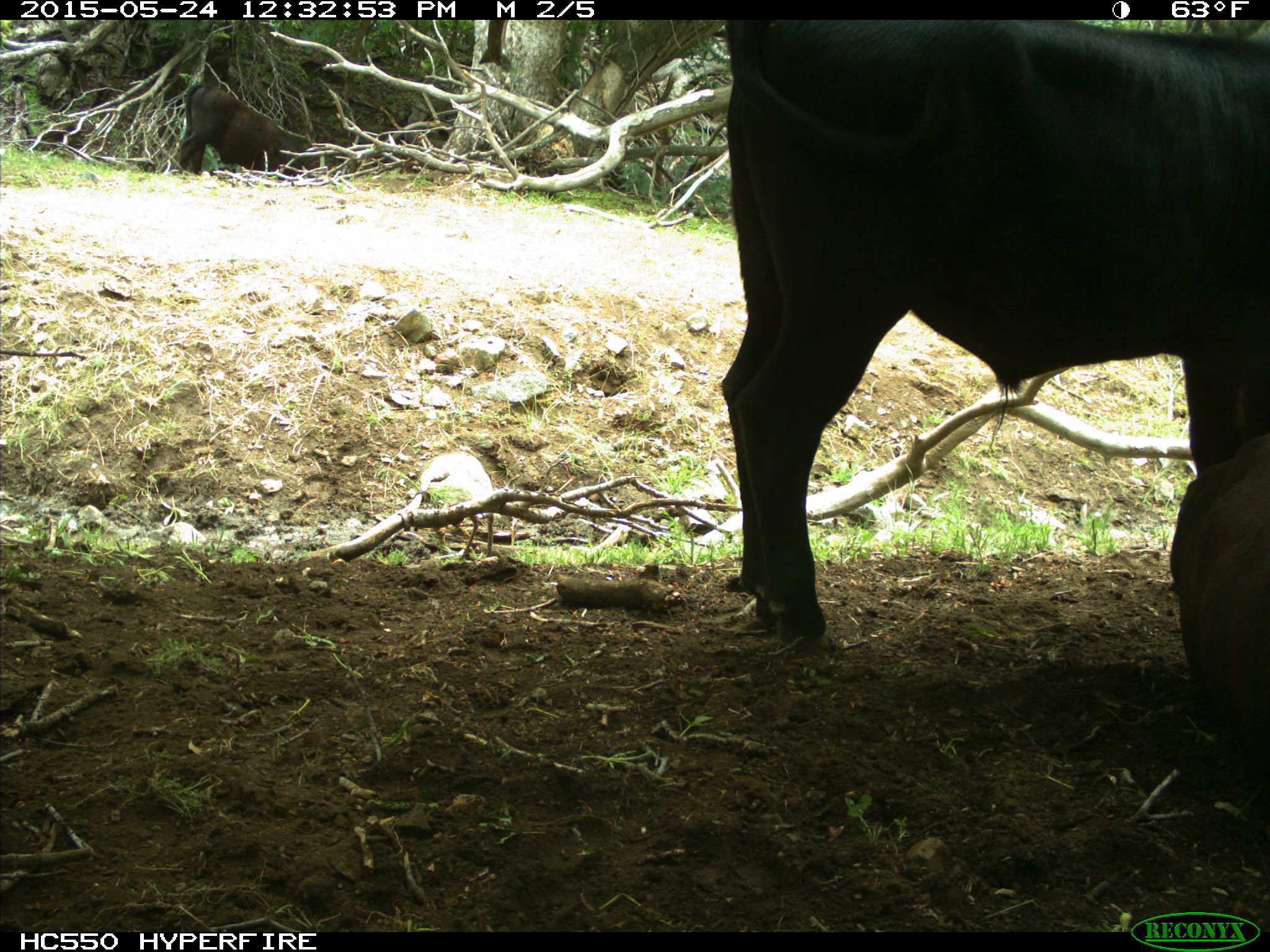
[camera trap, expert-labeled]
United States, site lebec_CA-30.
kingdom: Animalia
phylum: Chordata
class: Mammalia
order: Artiodactyla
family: Bovidae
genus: Bos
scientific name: Bos taurus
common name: domestic cow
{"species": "Bos taurus (domestic cow)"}